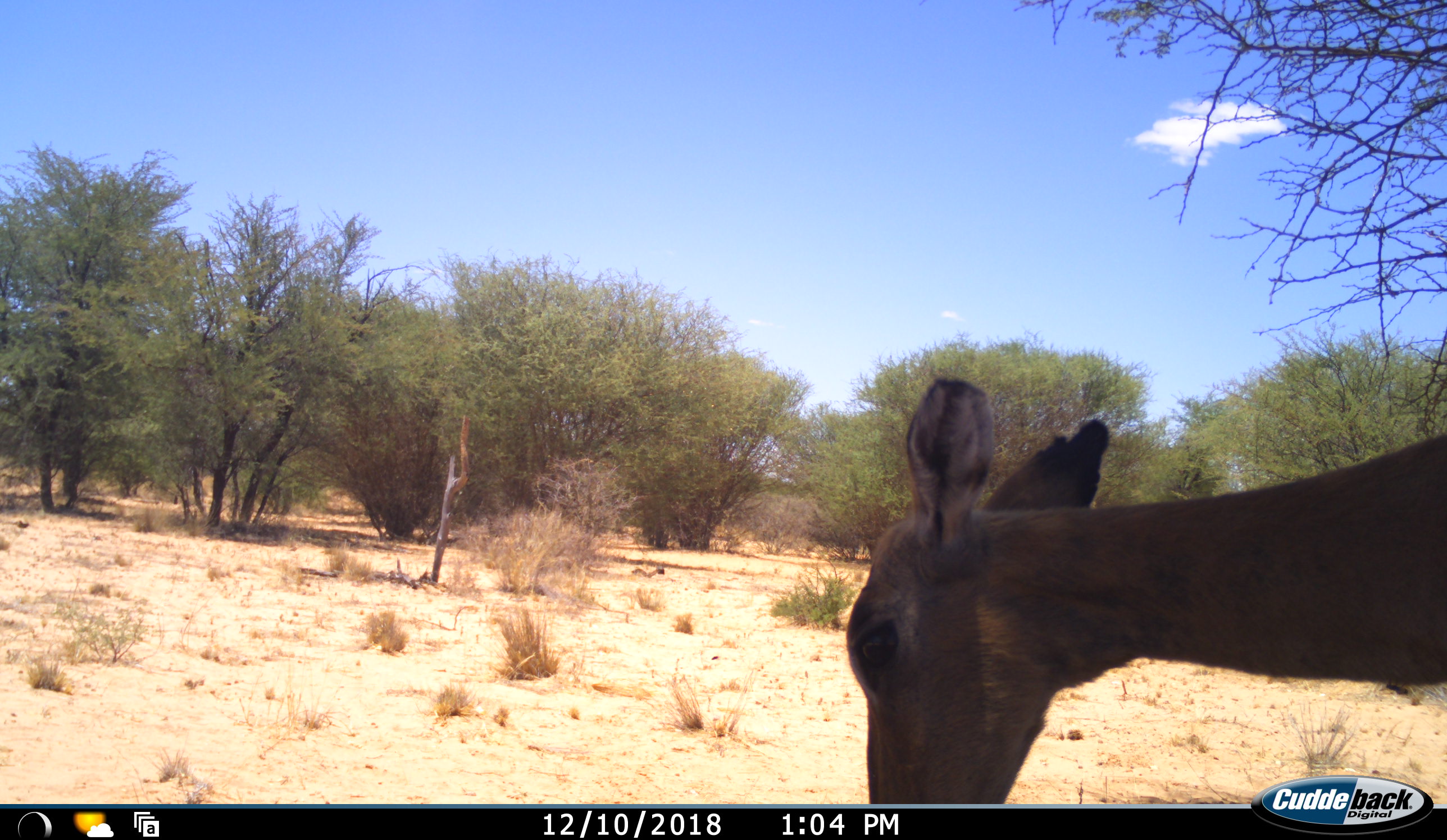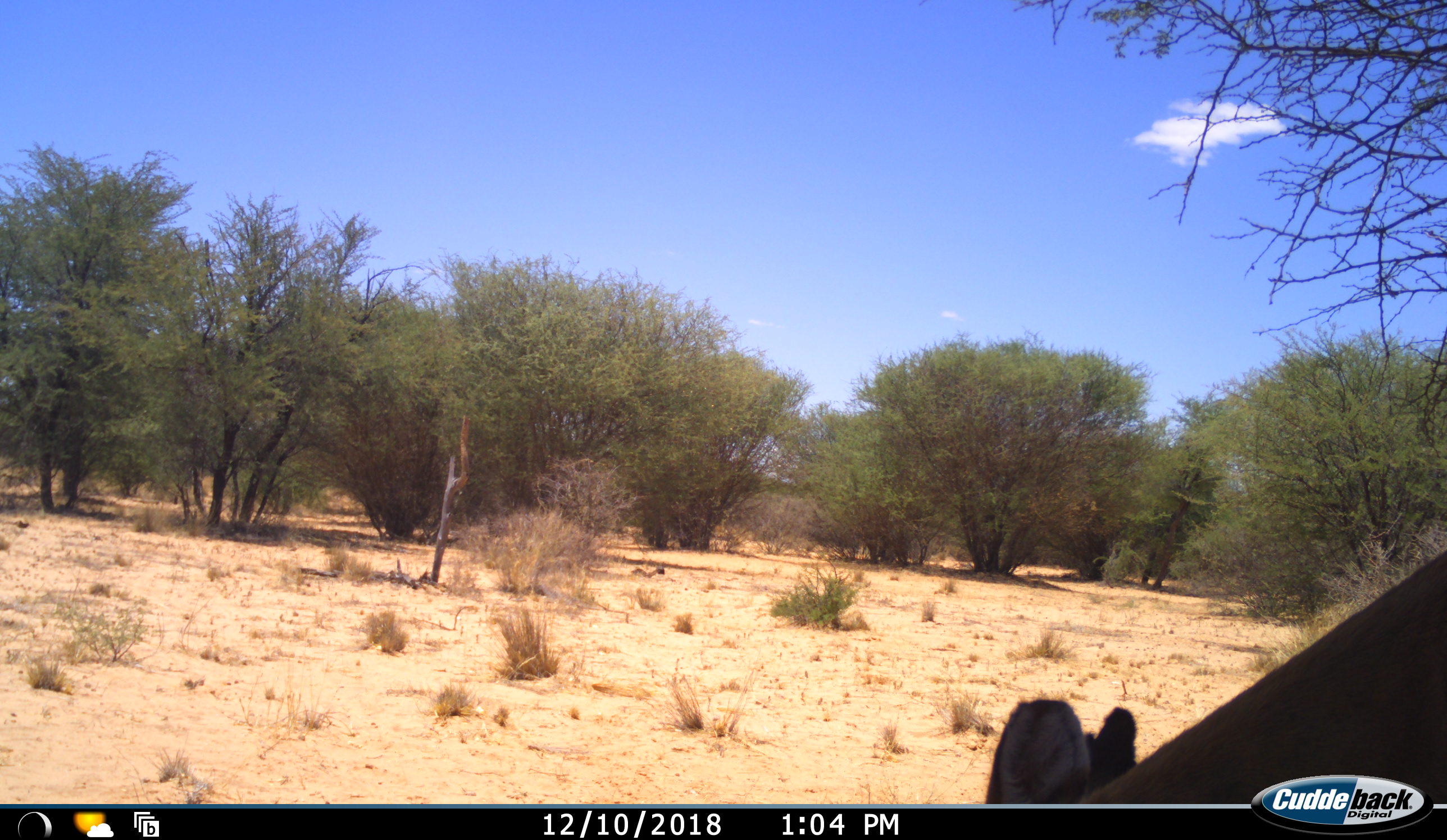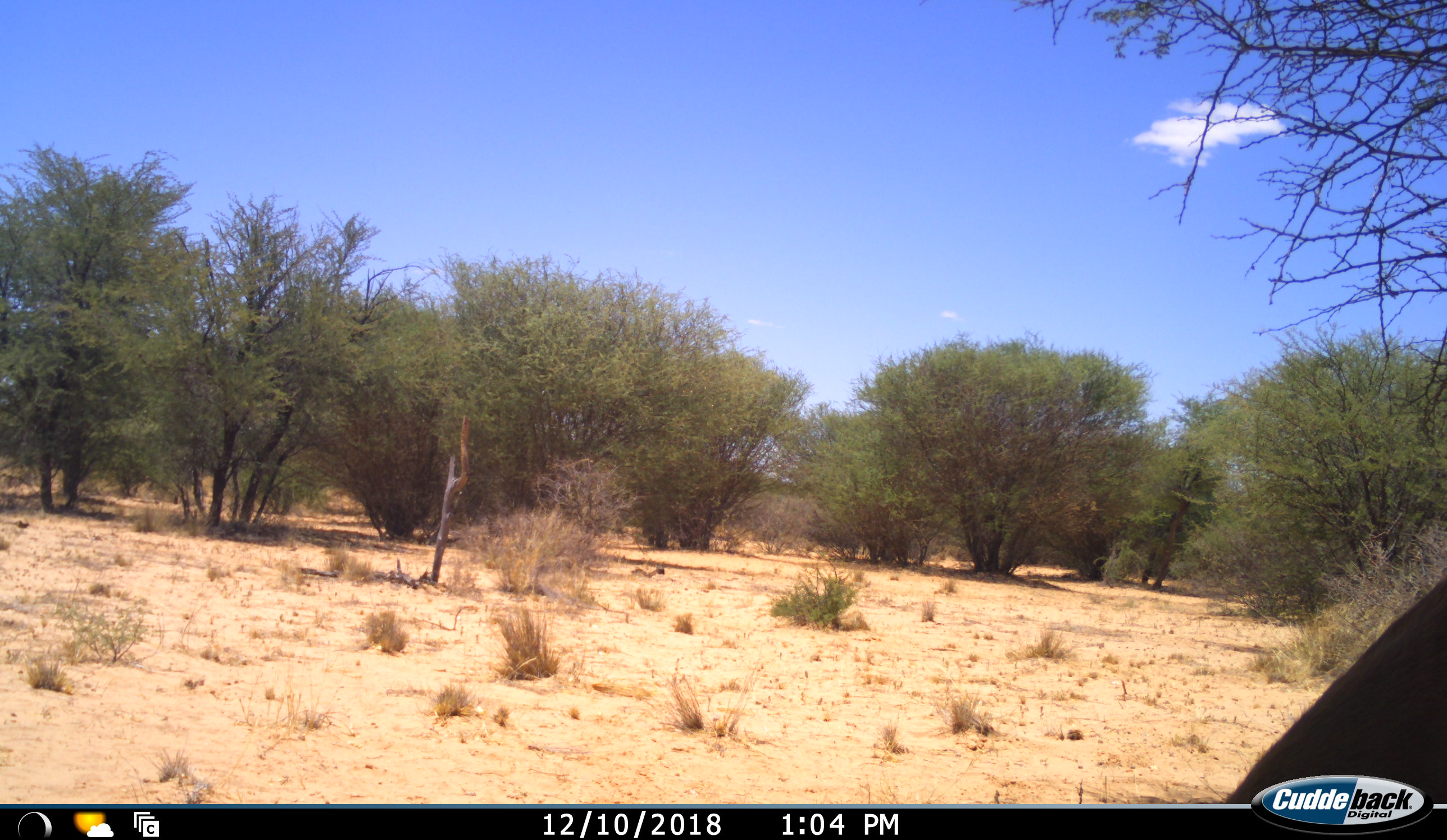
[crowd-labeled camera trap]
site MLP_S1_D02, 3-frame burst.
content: unidentified animal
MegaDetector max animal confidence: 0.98